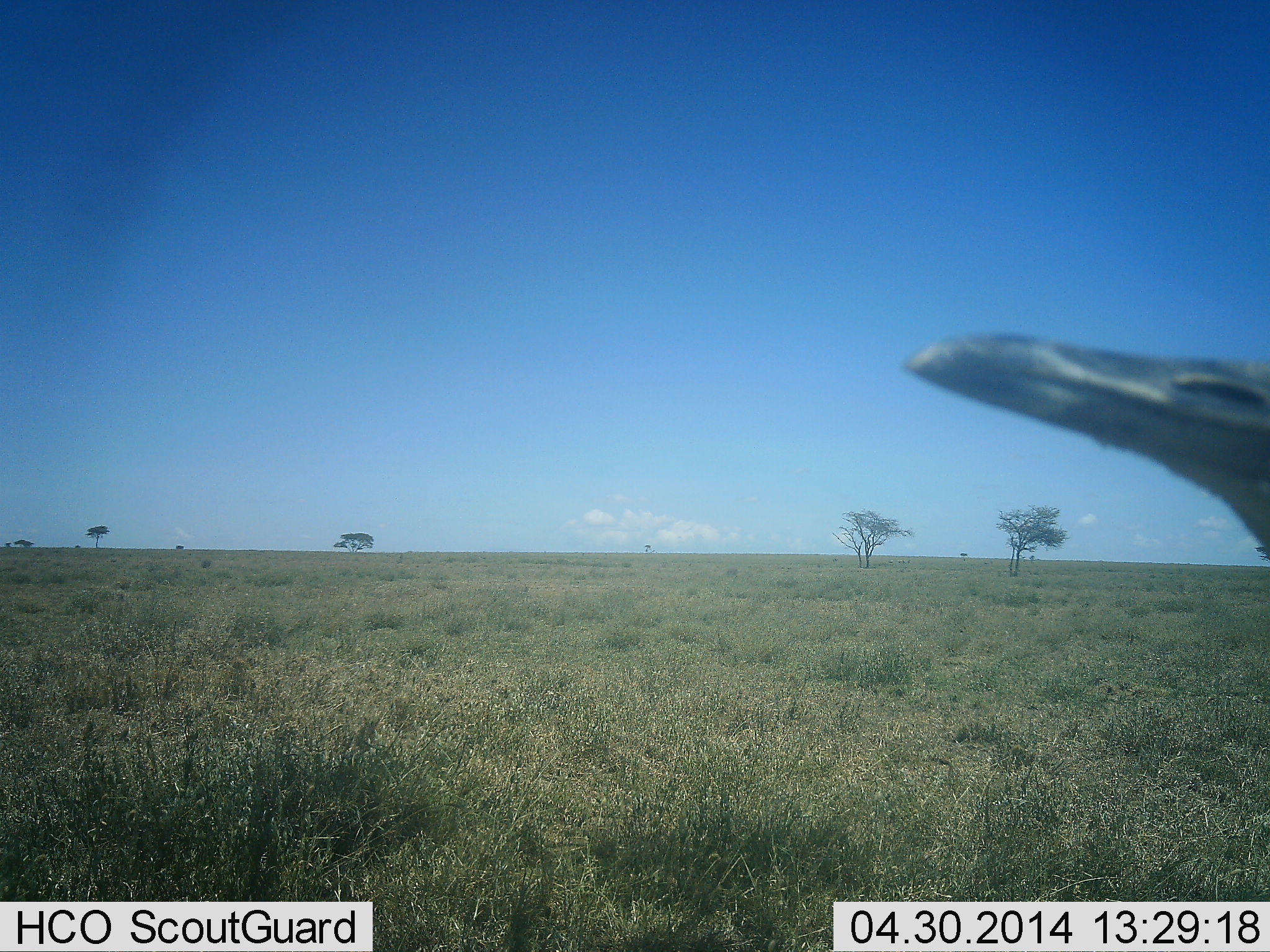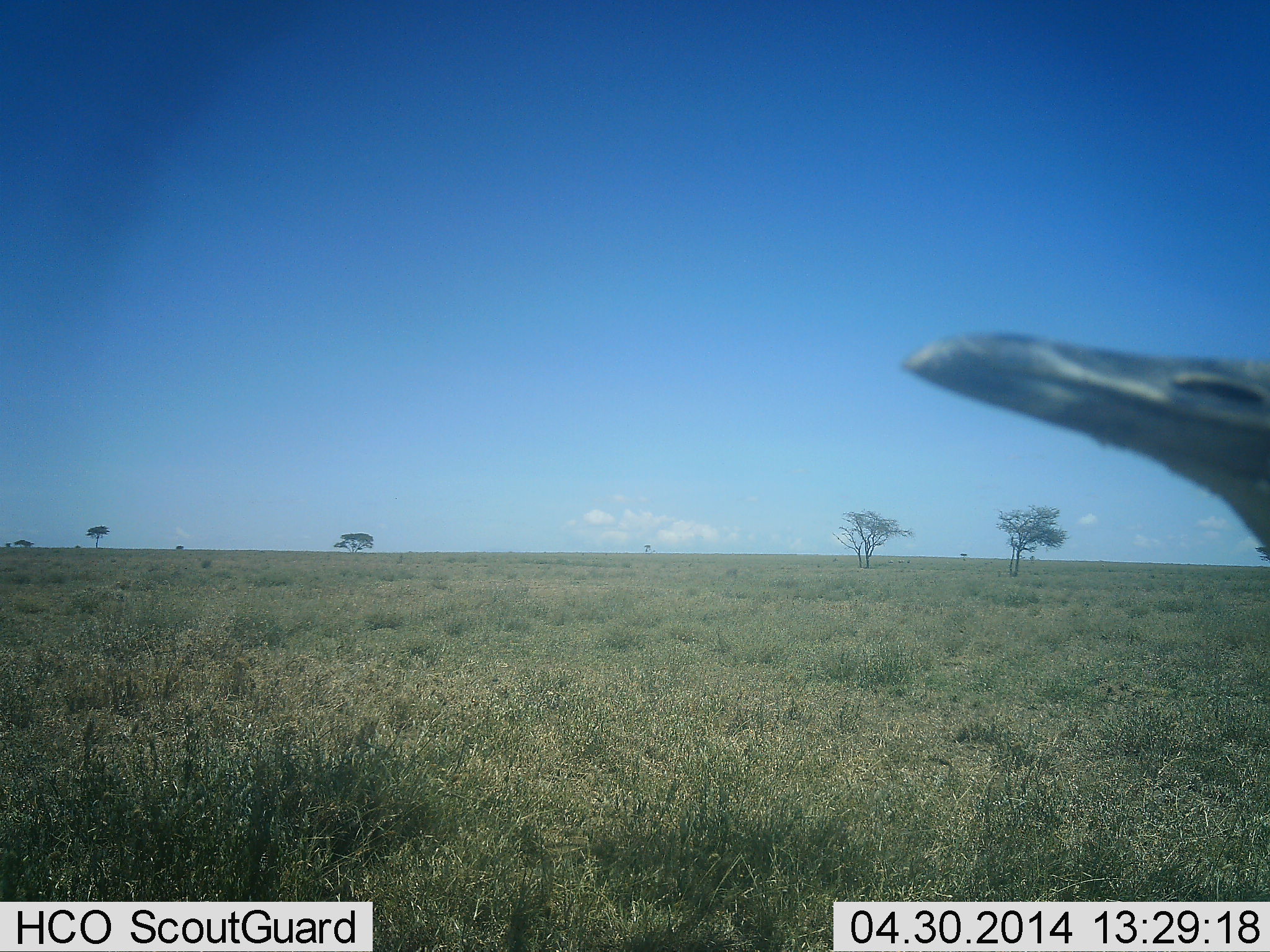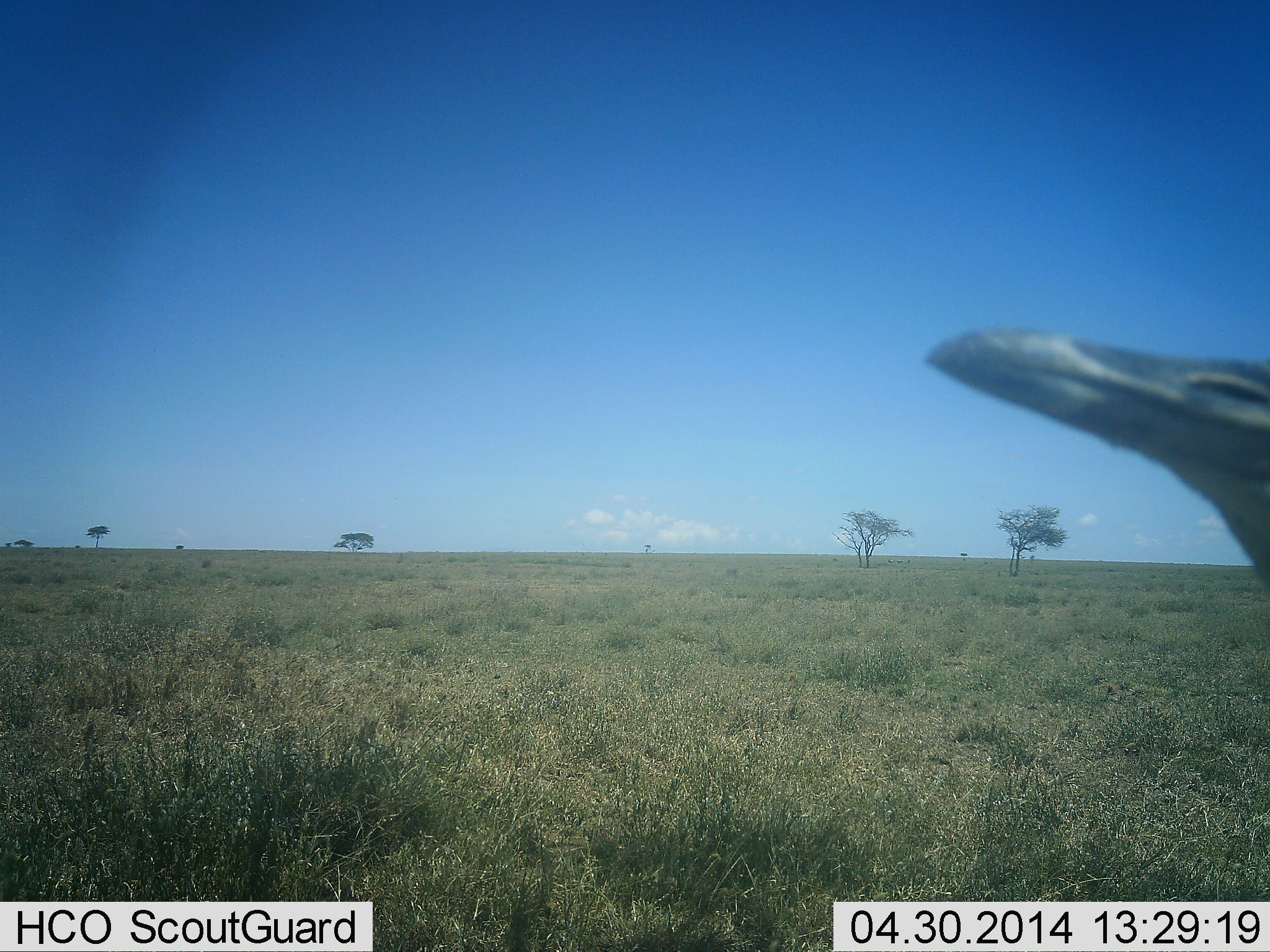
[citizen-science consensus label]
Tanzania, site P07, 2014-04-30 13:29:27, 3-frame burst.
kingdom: Animalia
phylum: Chordata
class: Aves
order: Otidiformes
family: Otididae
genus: Ardeotis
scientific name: Ardeotis kori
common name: kori bustard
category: koribustard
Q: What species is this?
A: Koribustard (kori bustard) (Ardeotis kori).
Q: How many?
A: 1.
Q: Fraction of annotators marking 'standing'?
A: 90%.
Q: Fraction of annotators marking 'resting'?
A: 0%.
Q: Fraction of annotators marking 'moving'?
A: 10%.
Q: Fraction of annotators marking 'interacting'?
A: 0%.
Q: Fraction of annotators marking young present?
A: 0%.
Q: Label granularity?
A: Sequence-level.